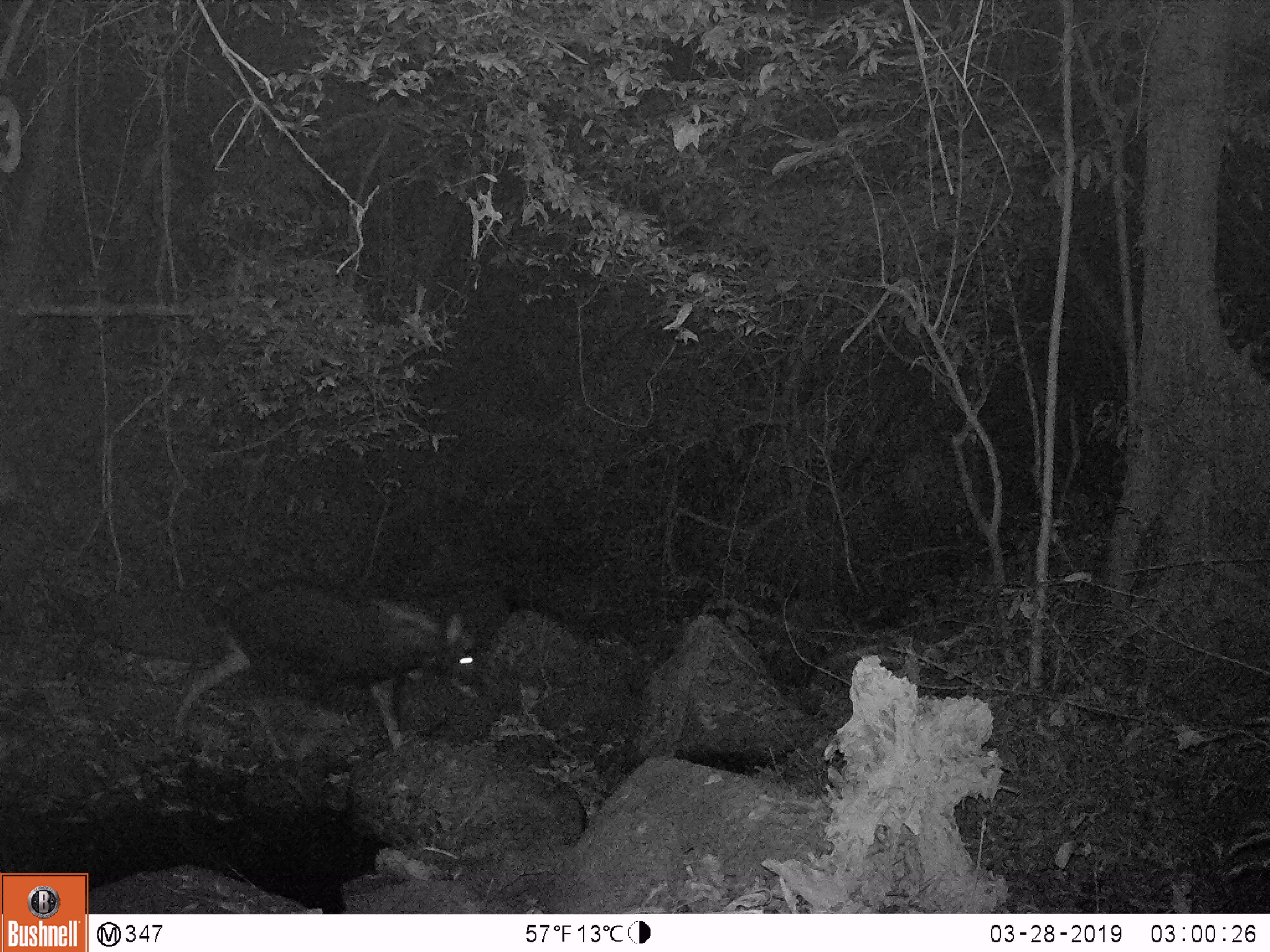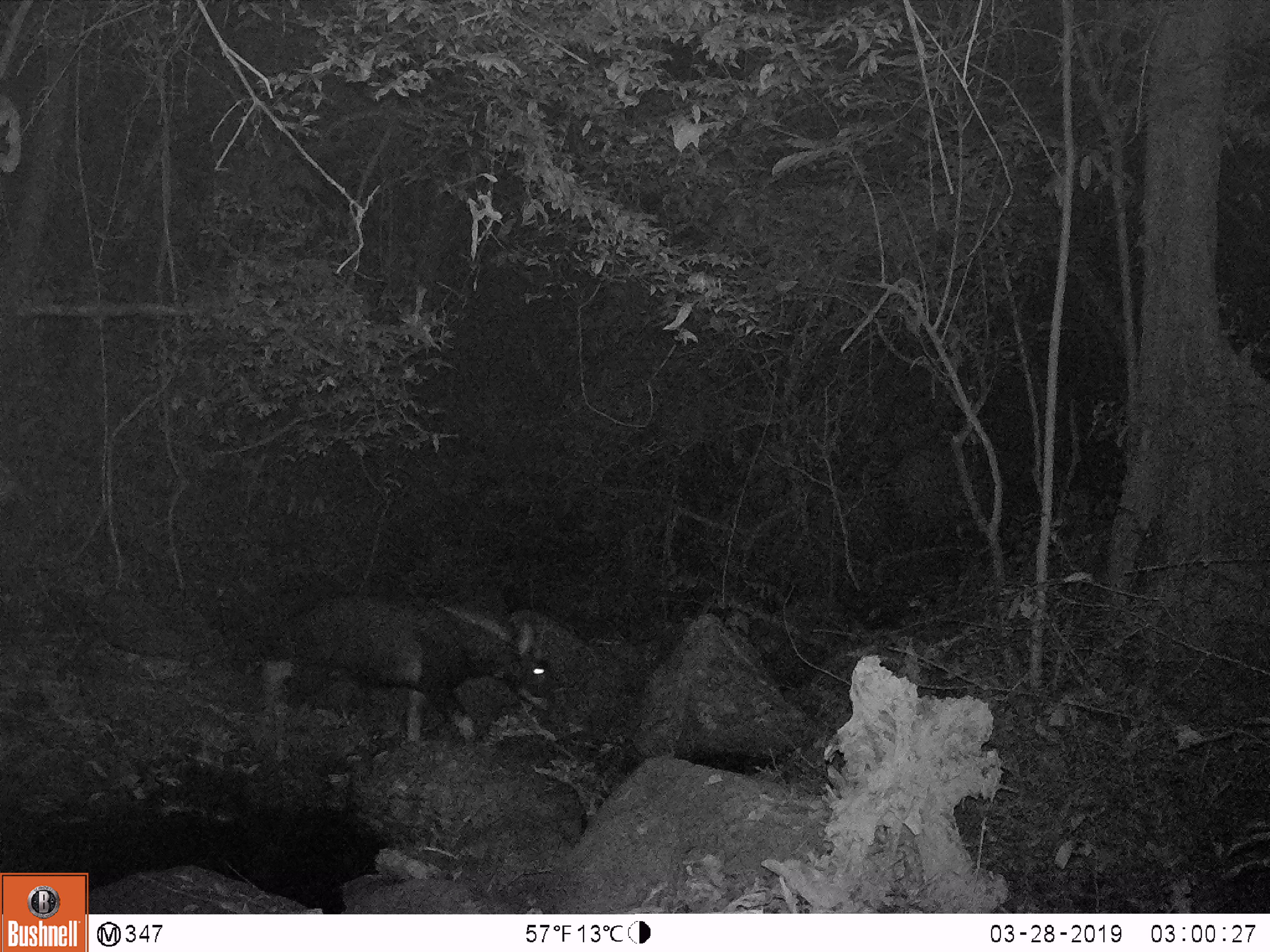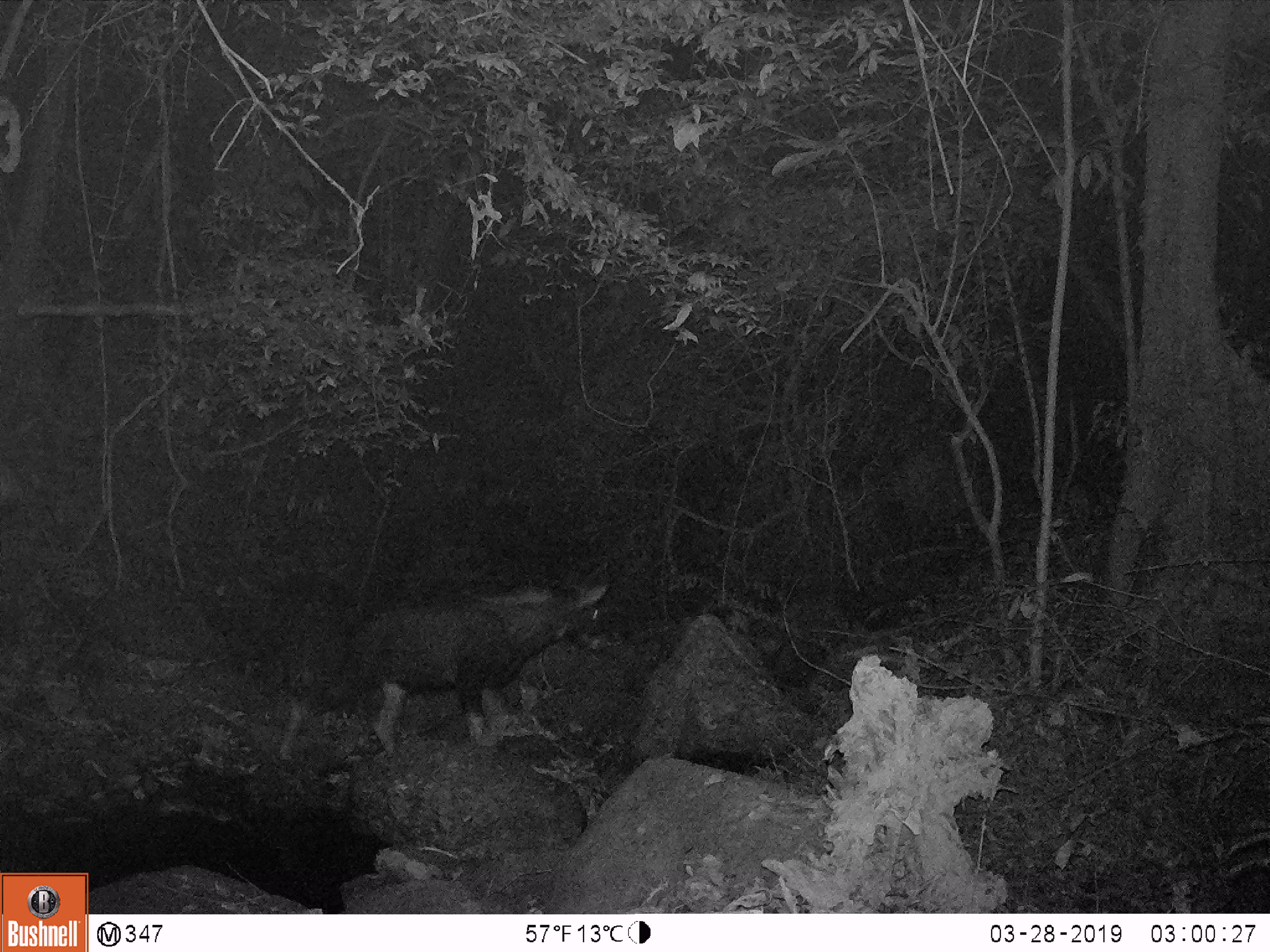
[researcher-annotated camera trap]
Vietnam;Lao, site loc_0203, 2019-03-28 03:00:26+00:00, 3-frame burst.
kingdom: Animalia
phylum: Chordata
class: Mammalia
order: Artiodactyla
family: Bovidae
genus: Capricornis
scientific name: Capricornis sumatraensis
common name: chinese serow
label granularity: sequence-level